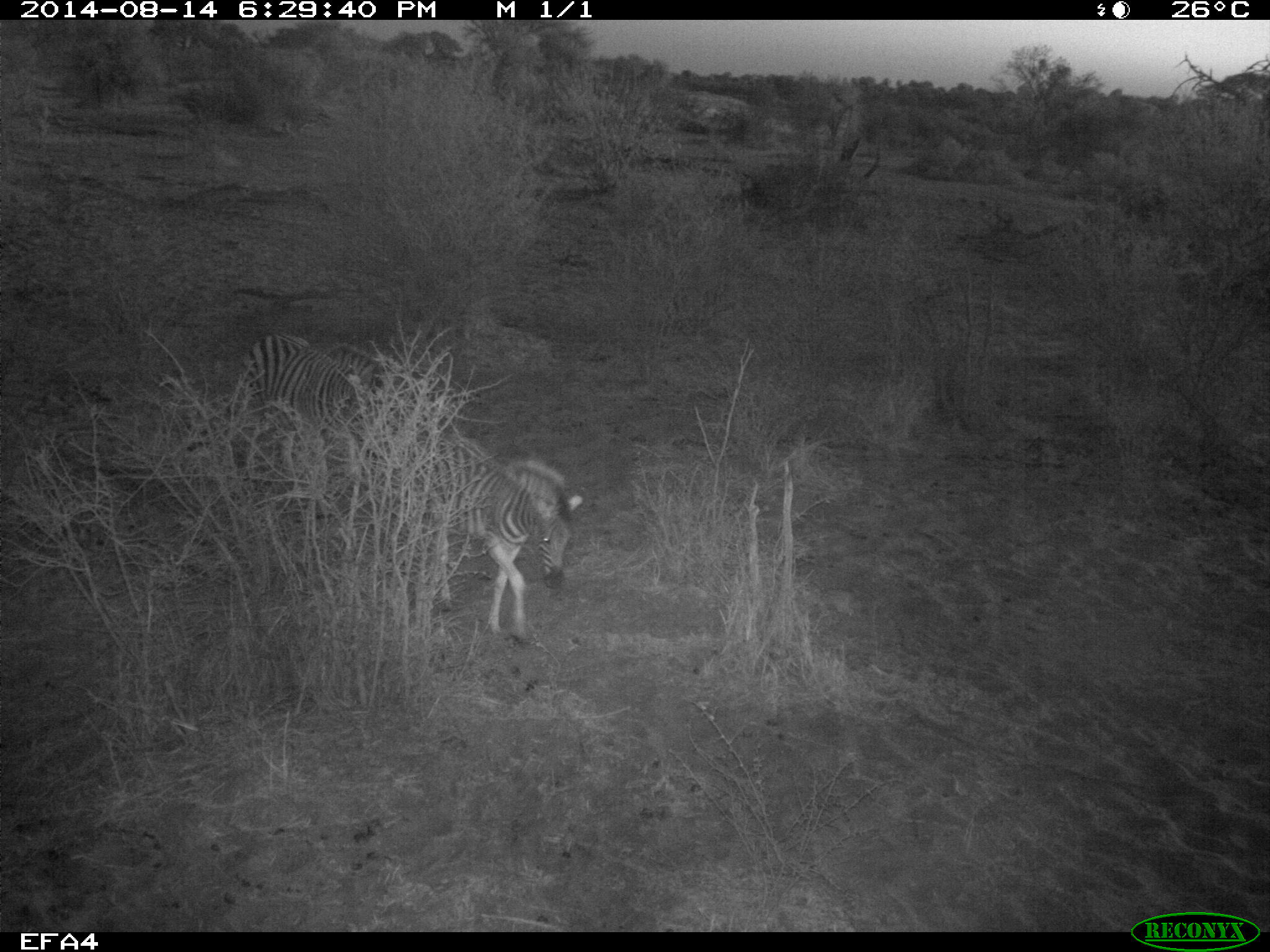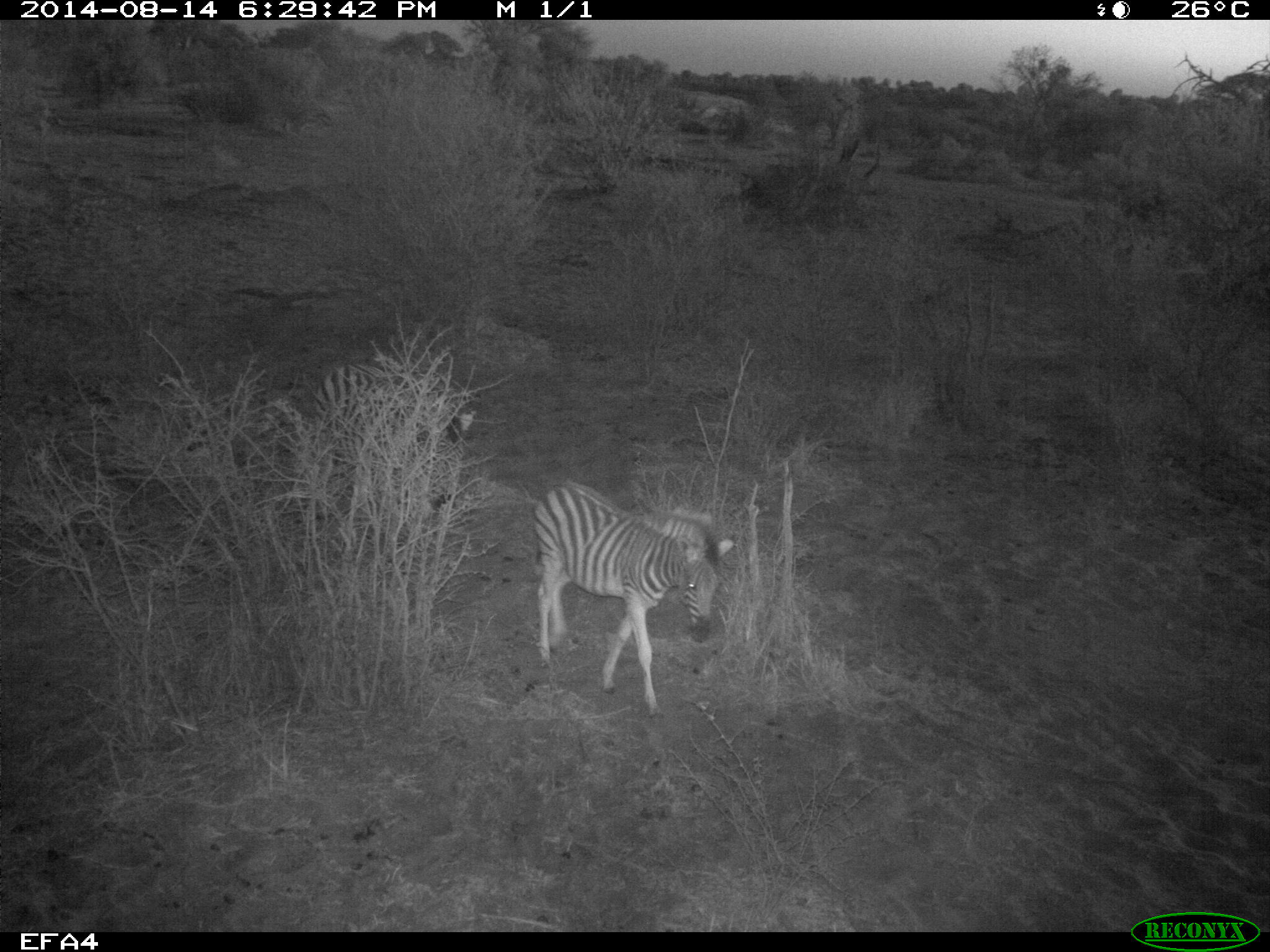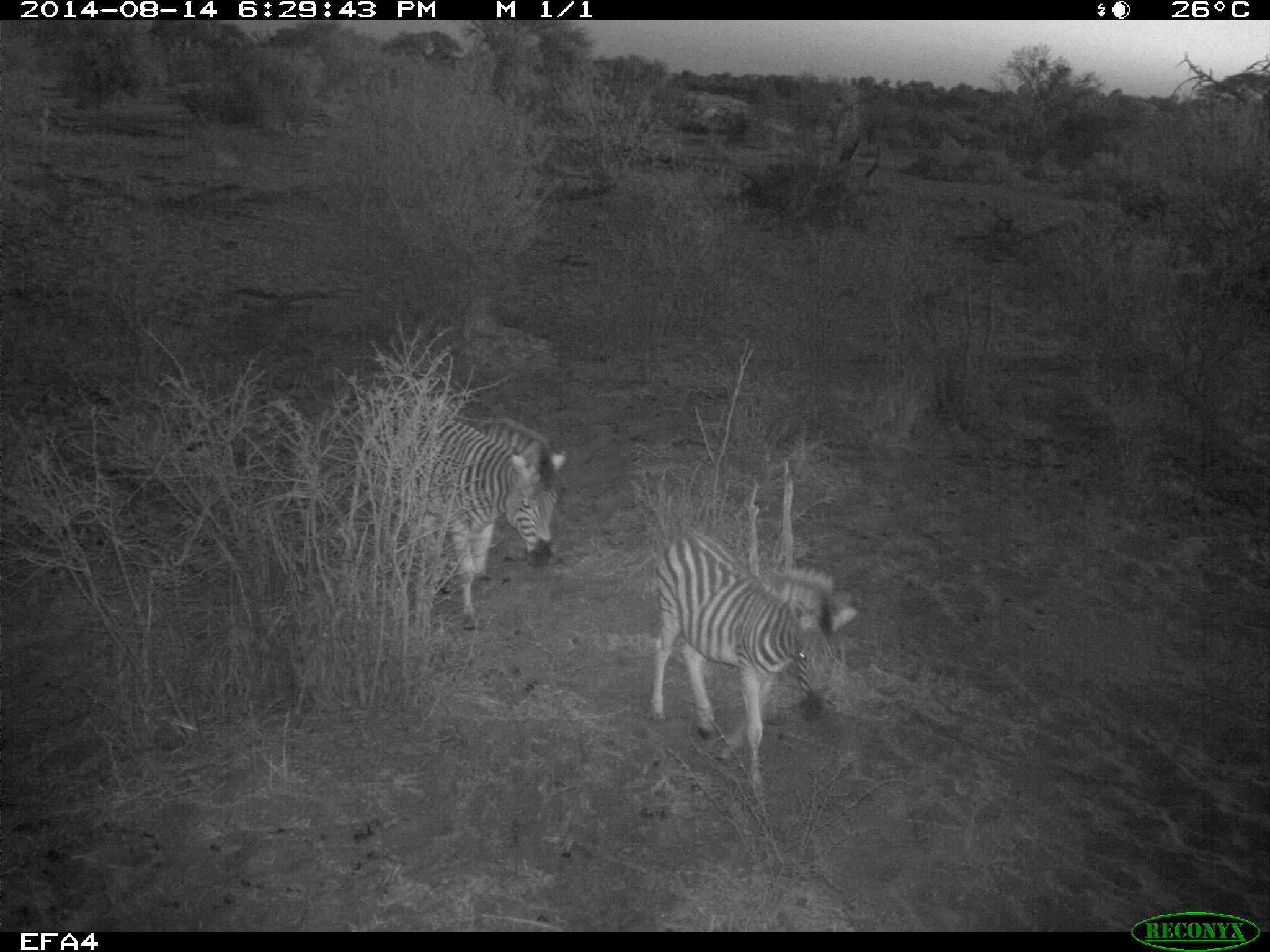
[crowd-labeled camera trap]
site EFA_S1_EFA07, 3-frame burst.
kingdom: Animalia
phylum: Chordata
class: Mammalia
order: Perissodactyla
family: Equidae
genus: Equus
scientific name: Equus quagga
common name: plains zebra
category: zebraplains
Zebraplains (plains zebra) (Equus quagga), count 2. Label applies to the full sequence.